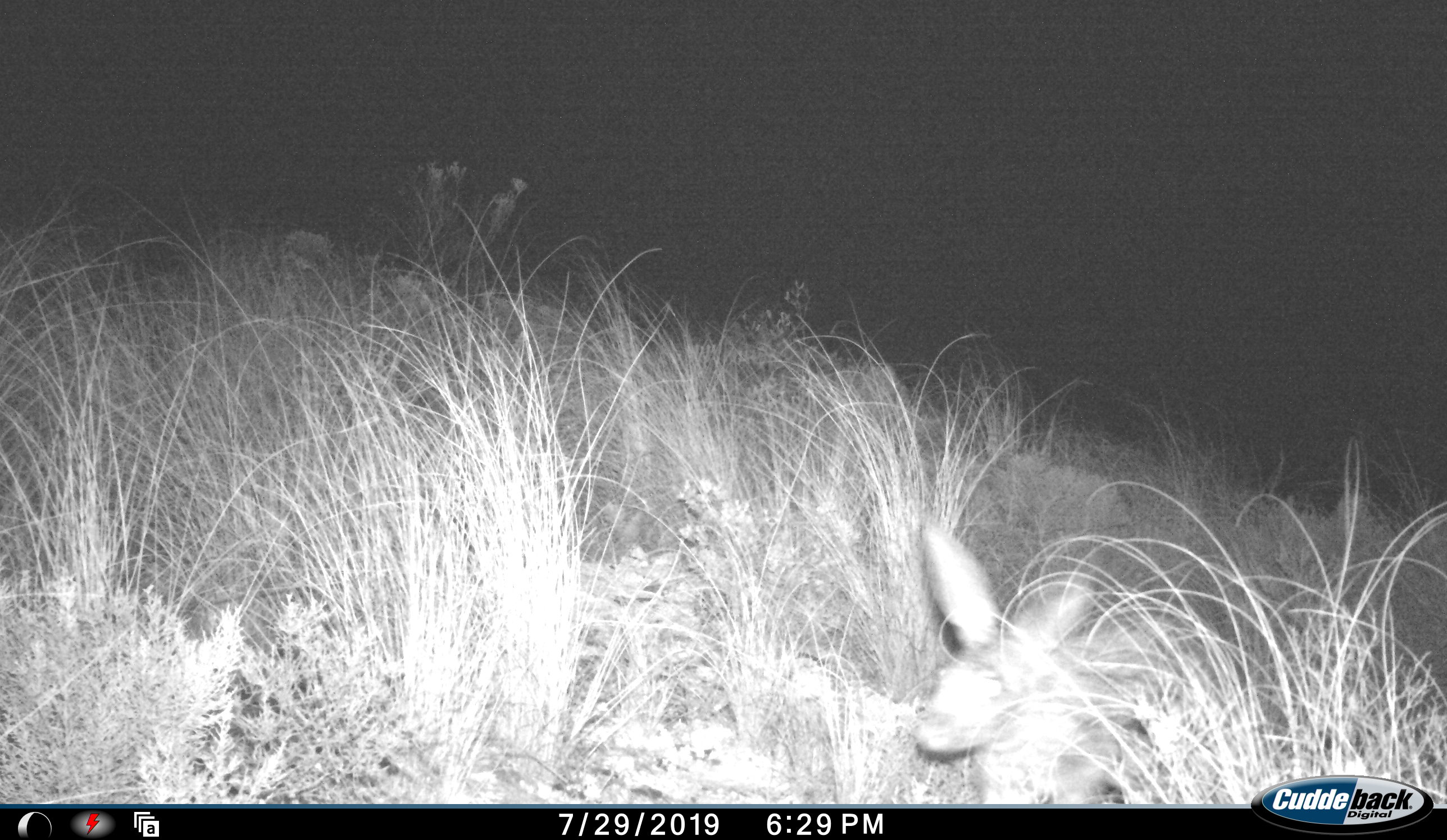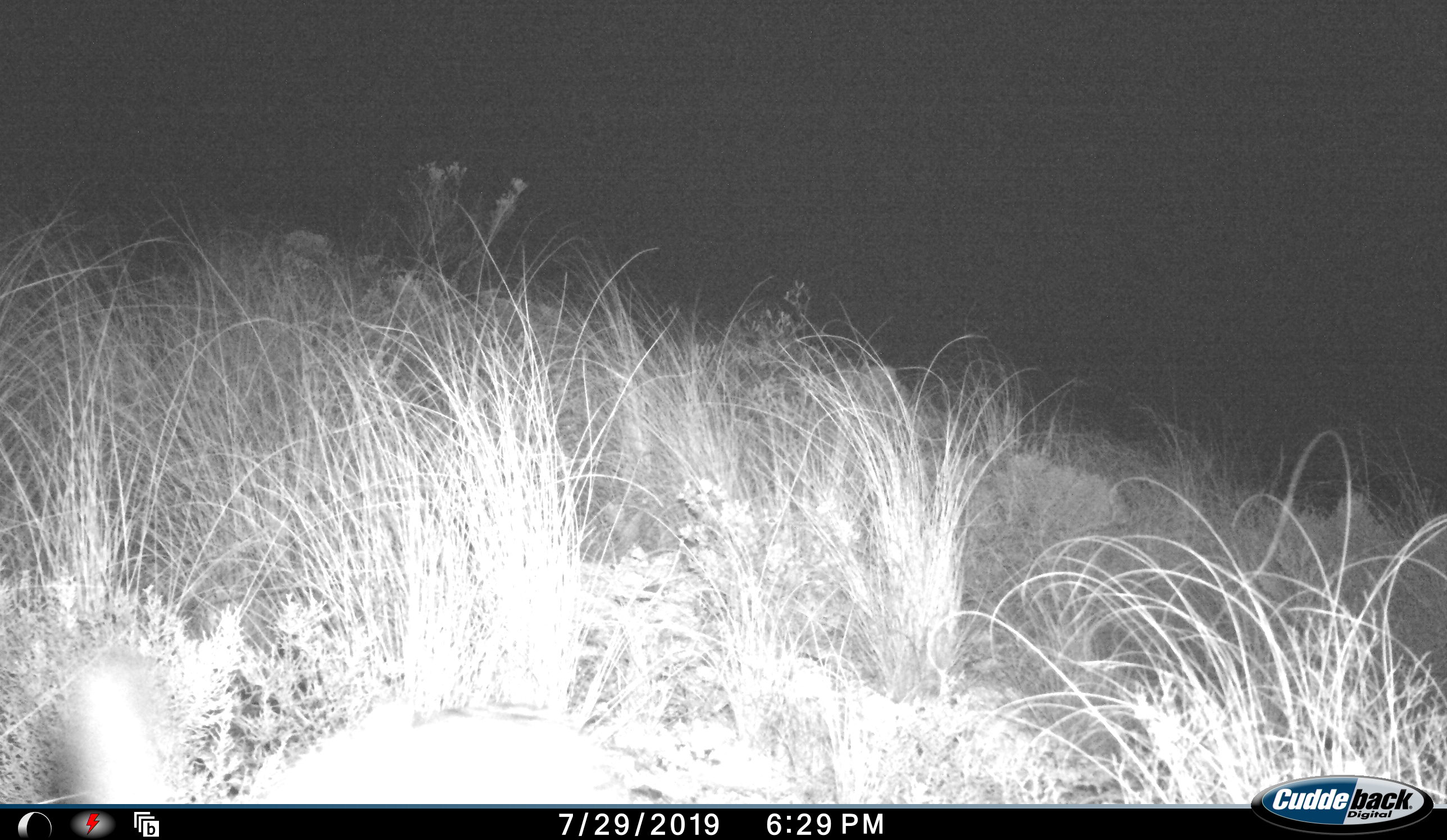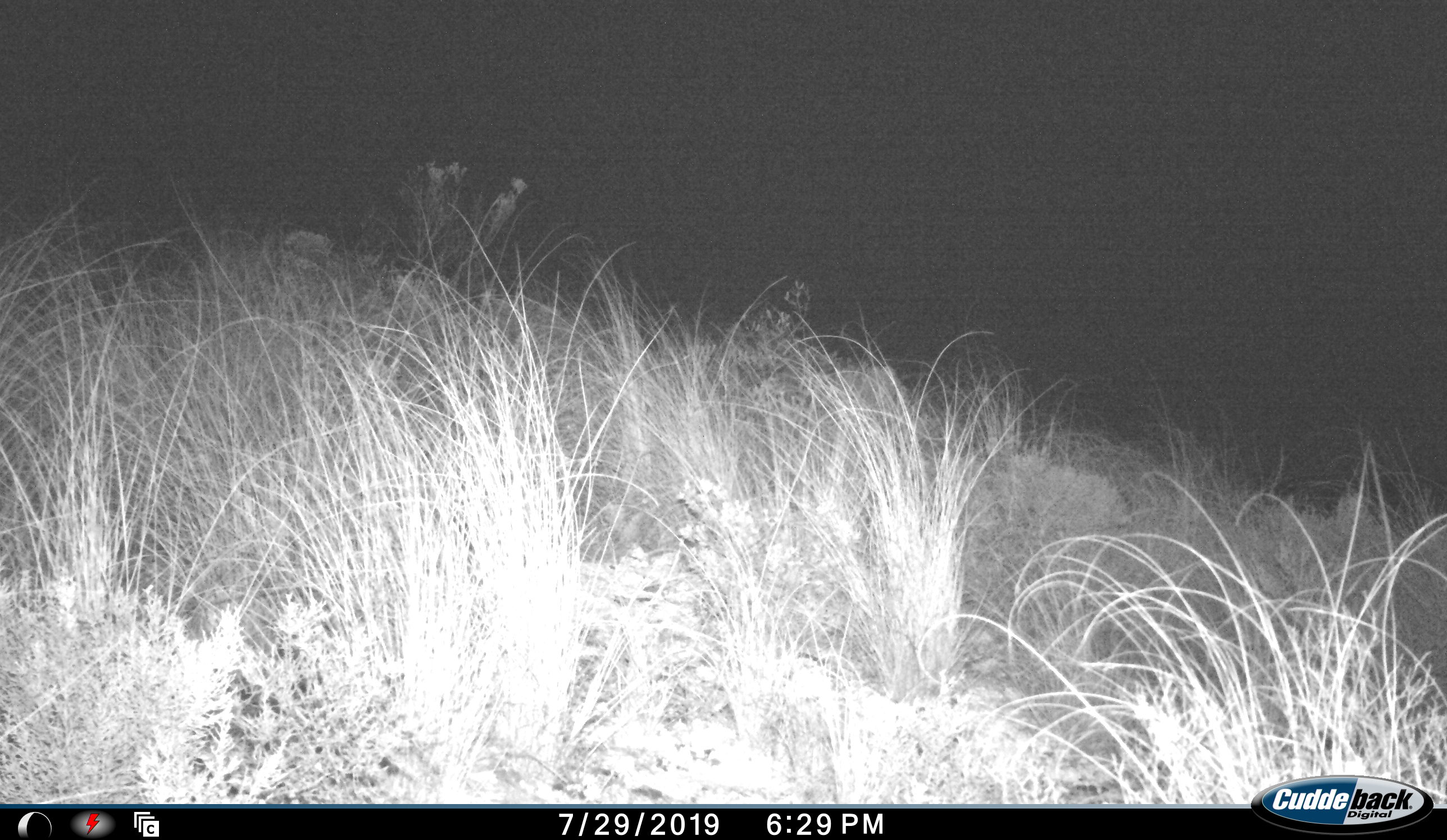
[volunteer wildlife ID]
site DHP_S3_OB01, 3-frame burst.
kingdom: Animalia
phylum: Chordata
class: Mammalia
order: Lagomorpha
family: Leporidae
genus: Lepus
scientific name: Lepus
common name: hare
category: hareunknown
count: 1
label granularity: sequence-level